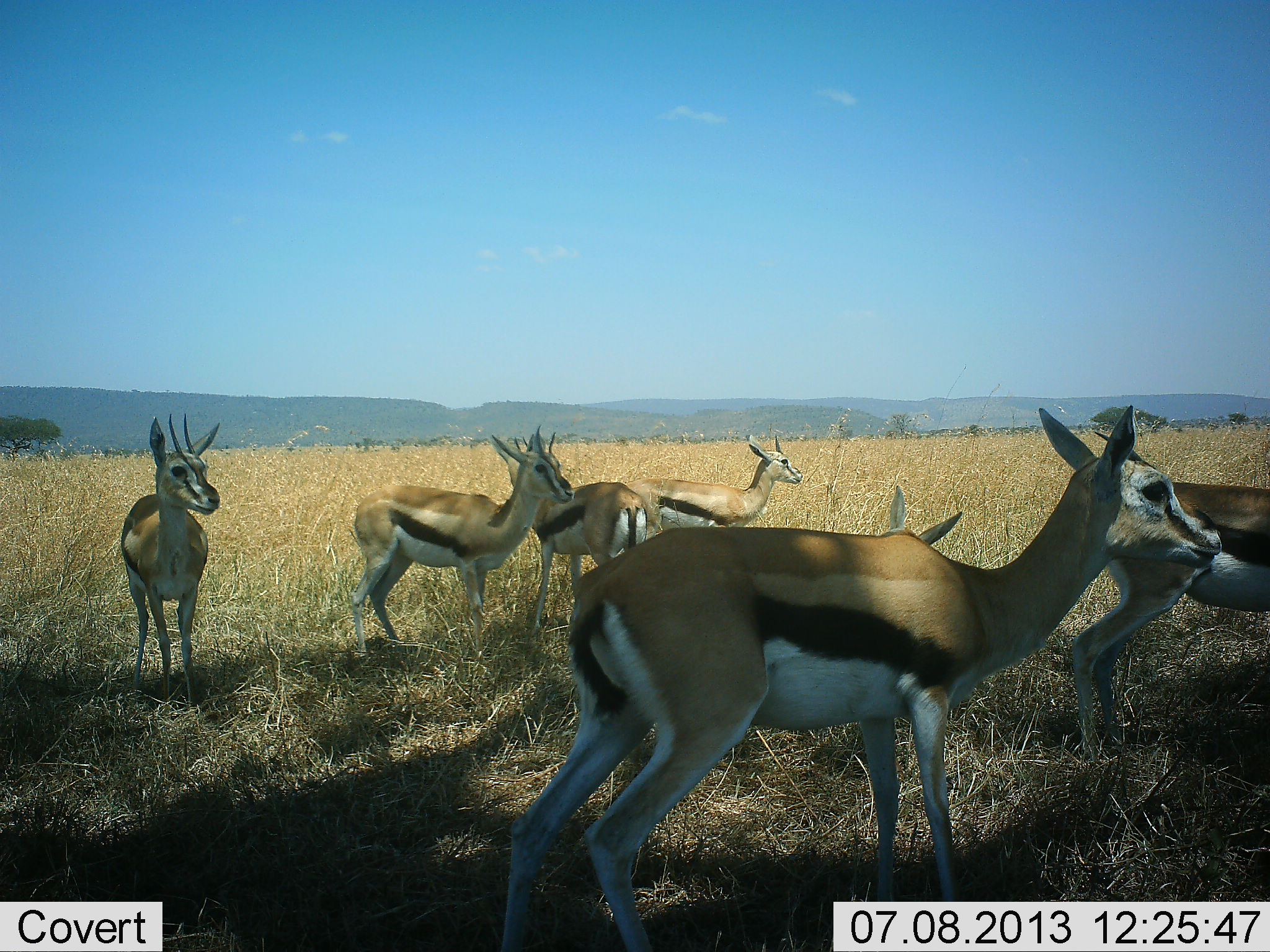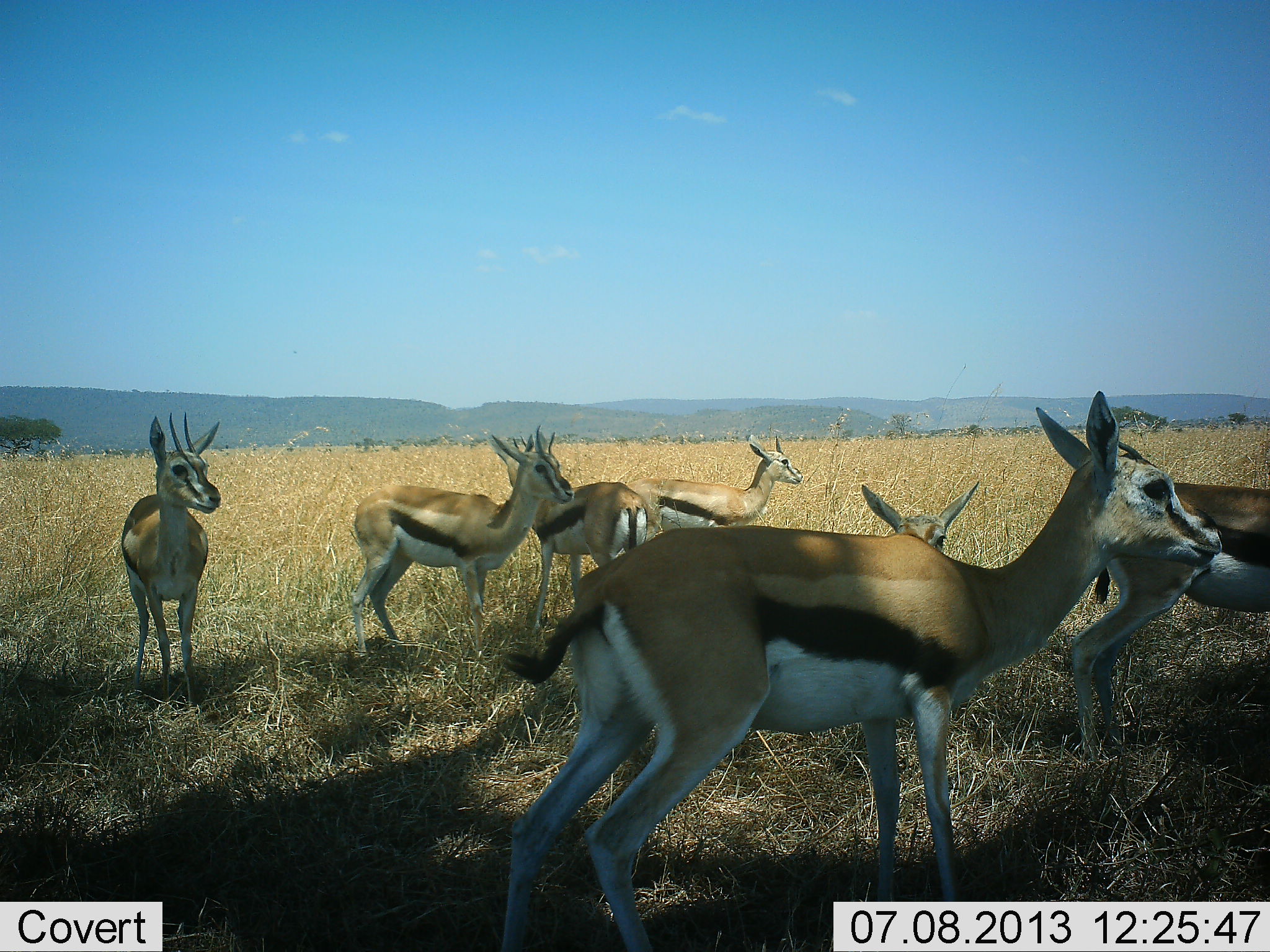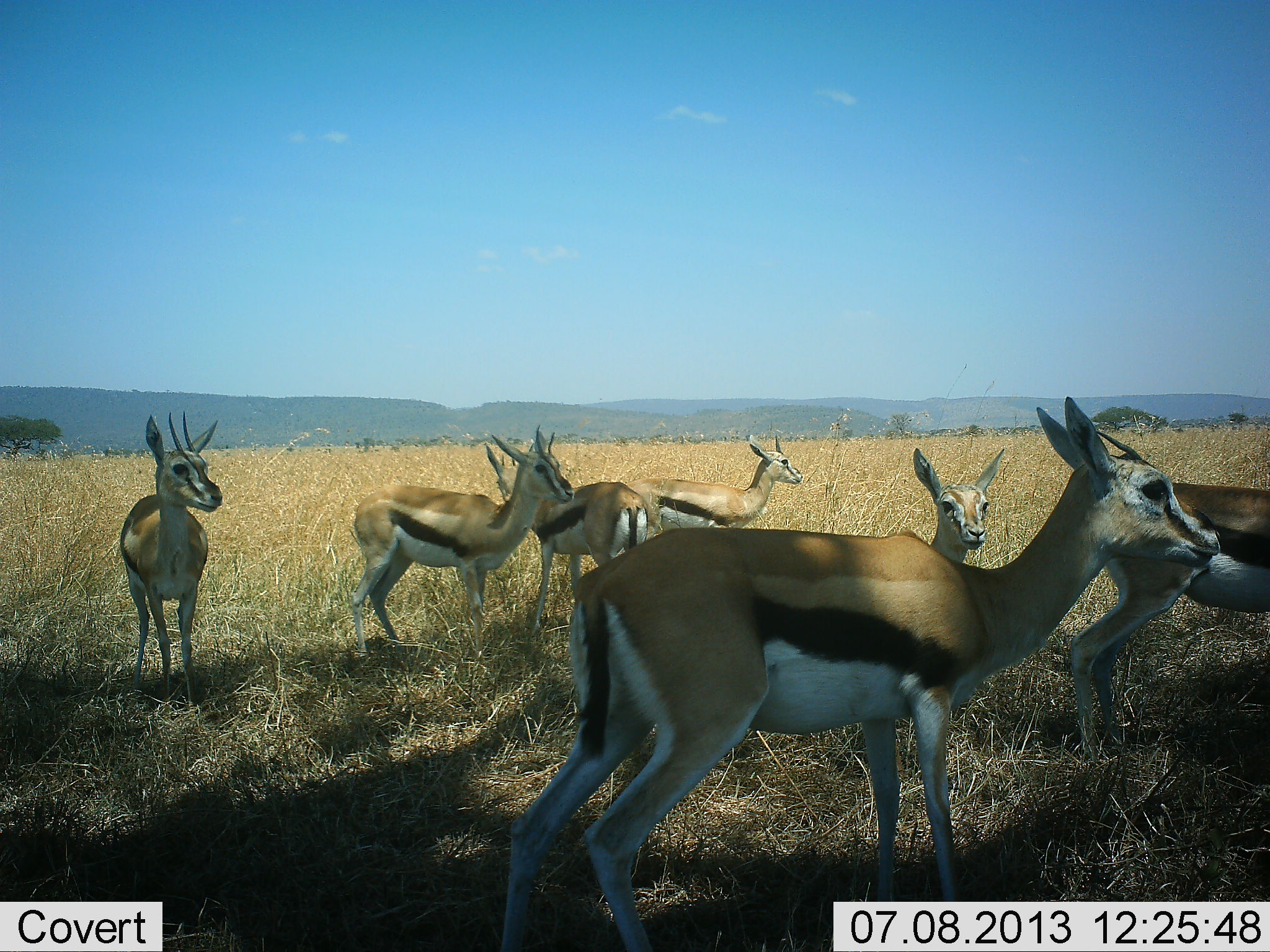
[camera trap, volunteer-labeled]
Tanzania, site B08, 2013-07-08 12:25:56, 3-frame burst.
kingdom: Animalia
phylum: Chordata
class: Mammalia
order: Artiodactyla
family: Bovidae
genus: Eudorcas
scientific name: Eudorcas thomsonii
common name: thomson's gazelle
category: gazellethomsons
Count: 7.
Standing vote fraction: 100%.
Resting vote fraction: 12%.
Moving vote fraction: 21%.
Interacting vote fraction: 4%.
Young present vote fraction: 12%.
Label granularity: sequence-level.